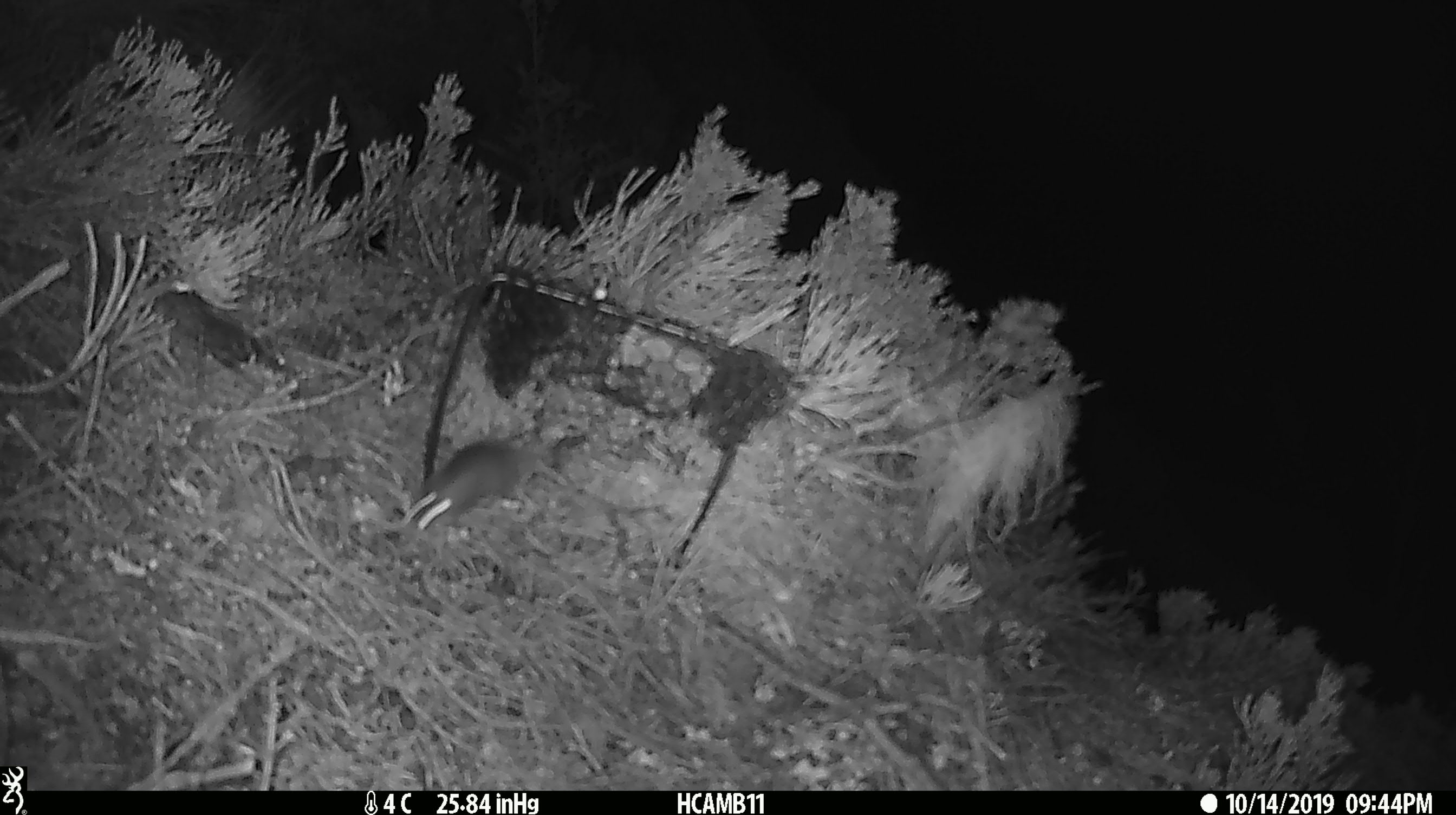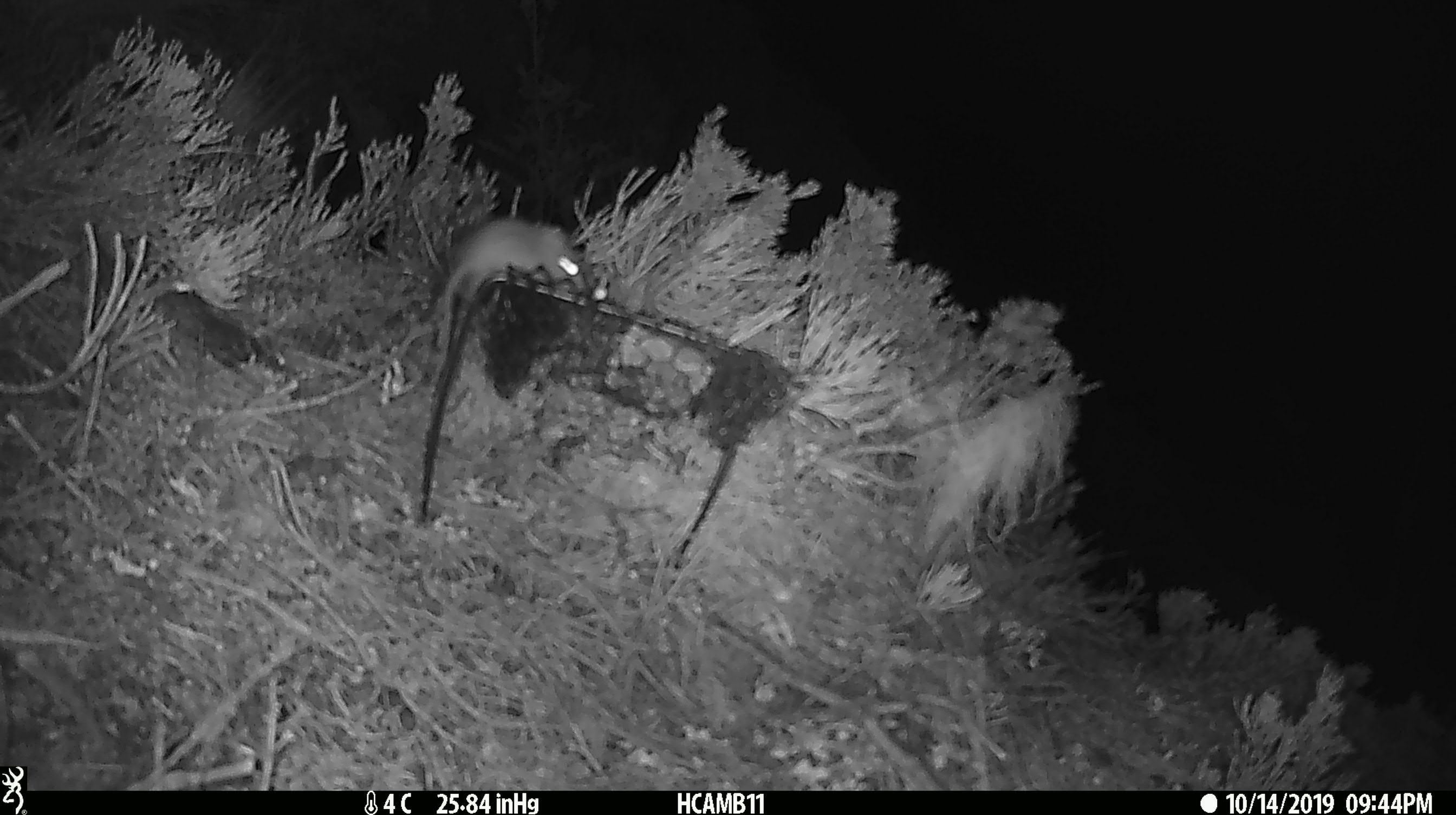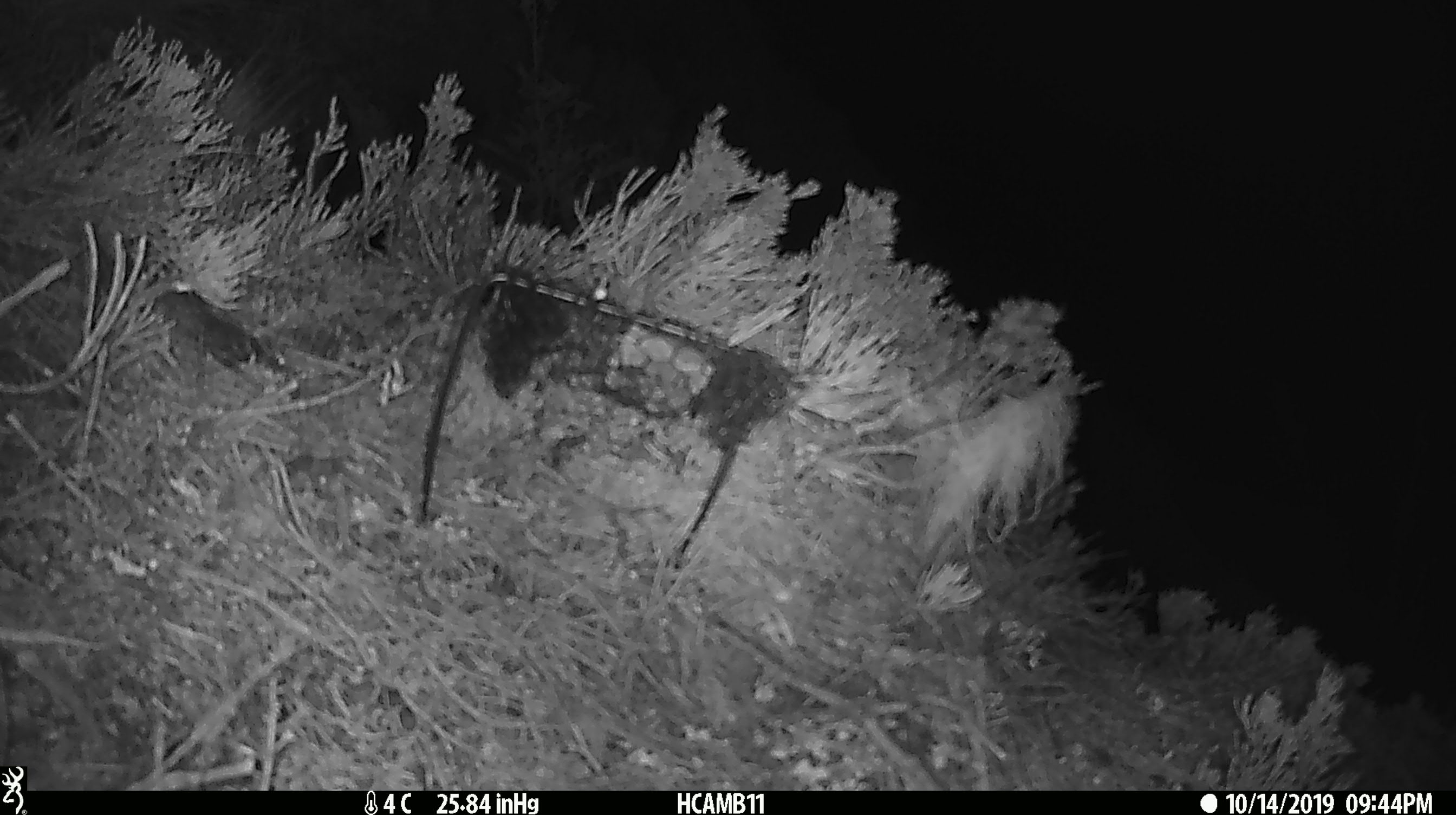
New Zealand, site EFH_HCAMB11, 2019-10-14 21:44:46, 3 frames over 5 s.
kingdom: Animalia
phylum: Chordata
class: Mammalia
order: Rodentia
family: Muridae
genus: Mus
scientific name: Mus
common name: mouse